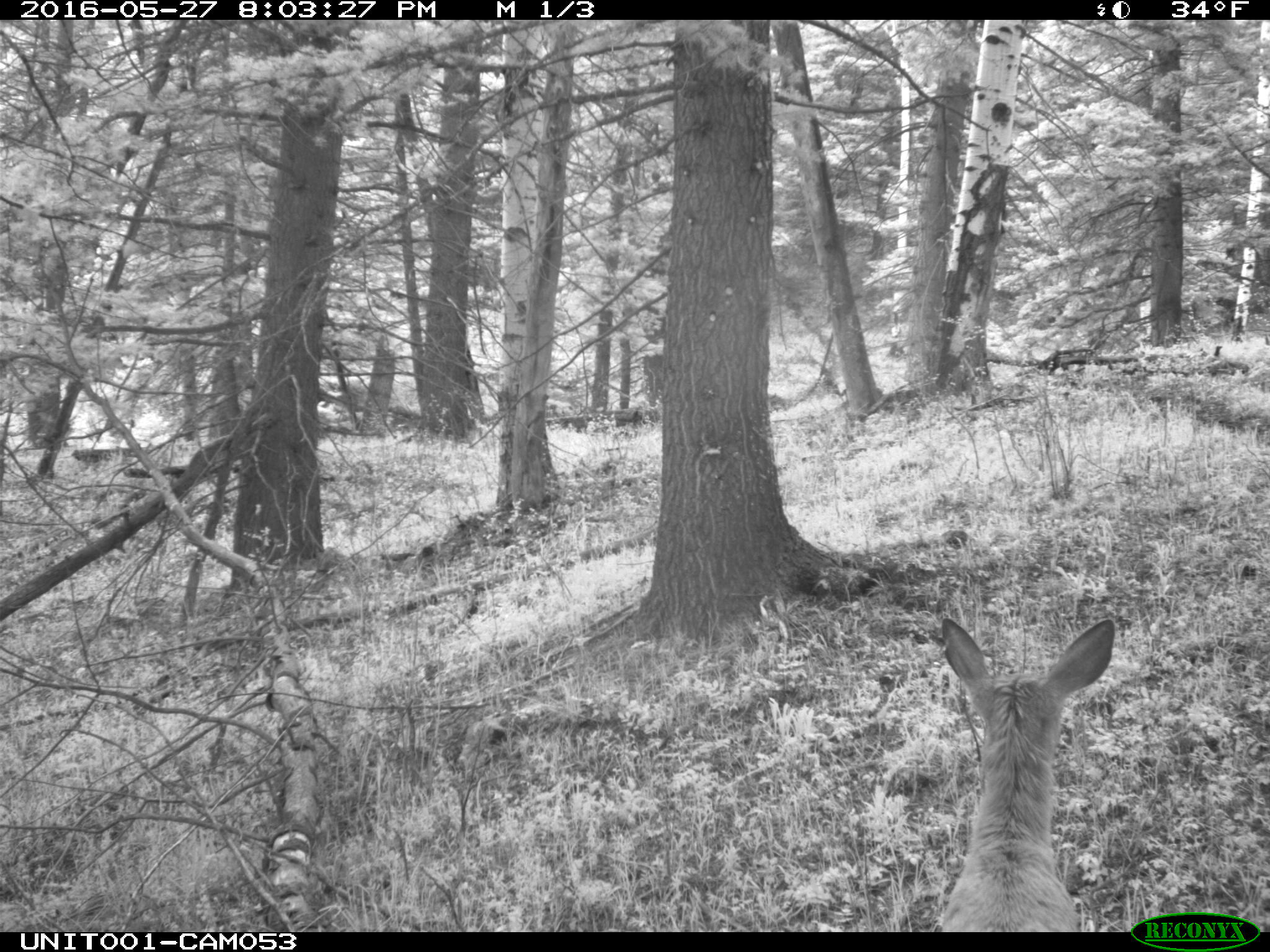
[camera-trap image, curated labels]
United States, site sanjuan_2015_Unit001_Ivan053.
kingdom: Animalia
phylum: Chordata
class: Mammalia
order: Artiodactyla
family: Cervidae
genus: Odocoileus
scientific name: Odocoileus hemionus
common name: mule deer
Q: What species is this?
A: Odocoileus hemionus (mule deer).